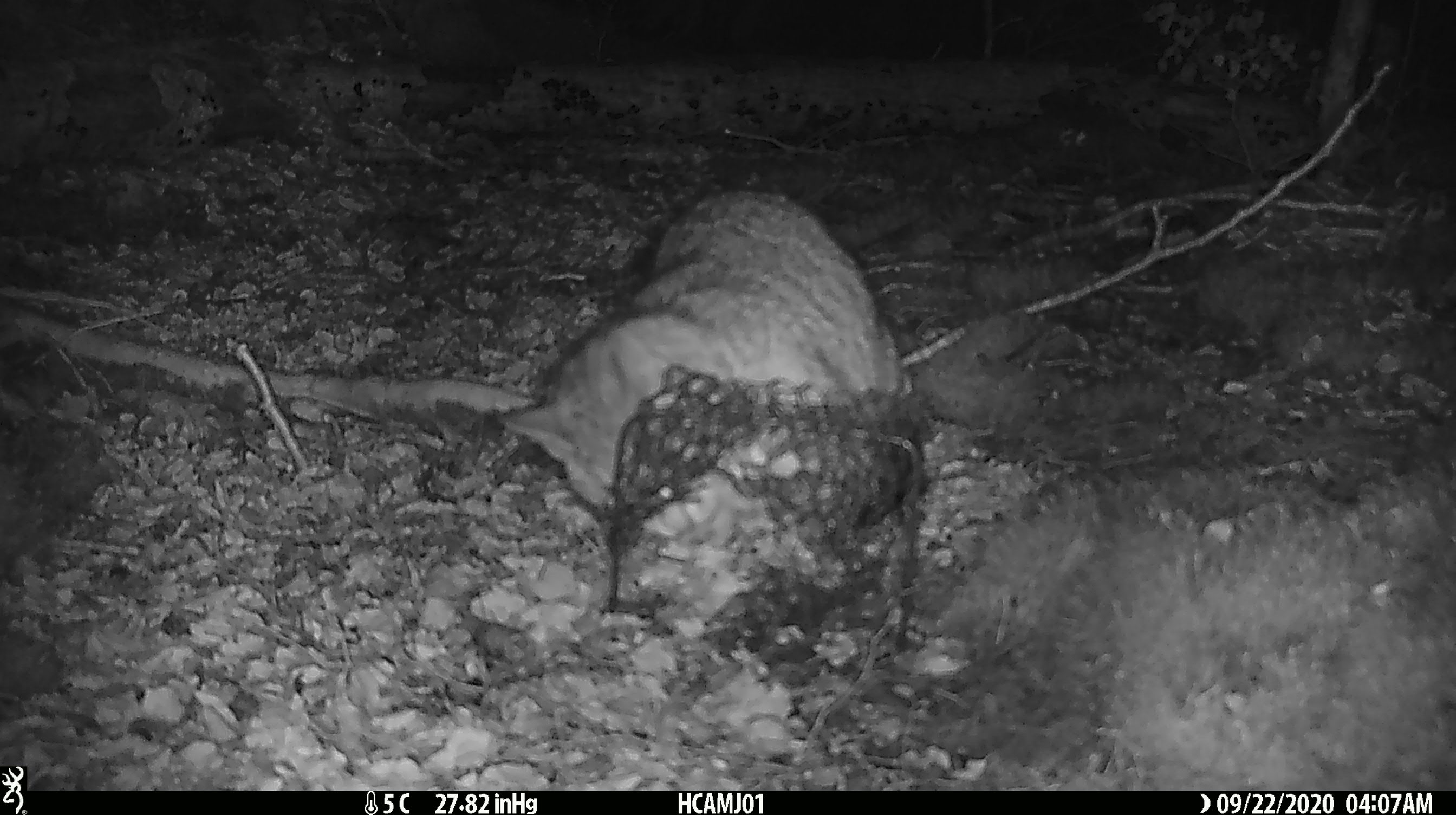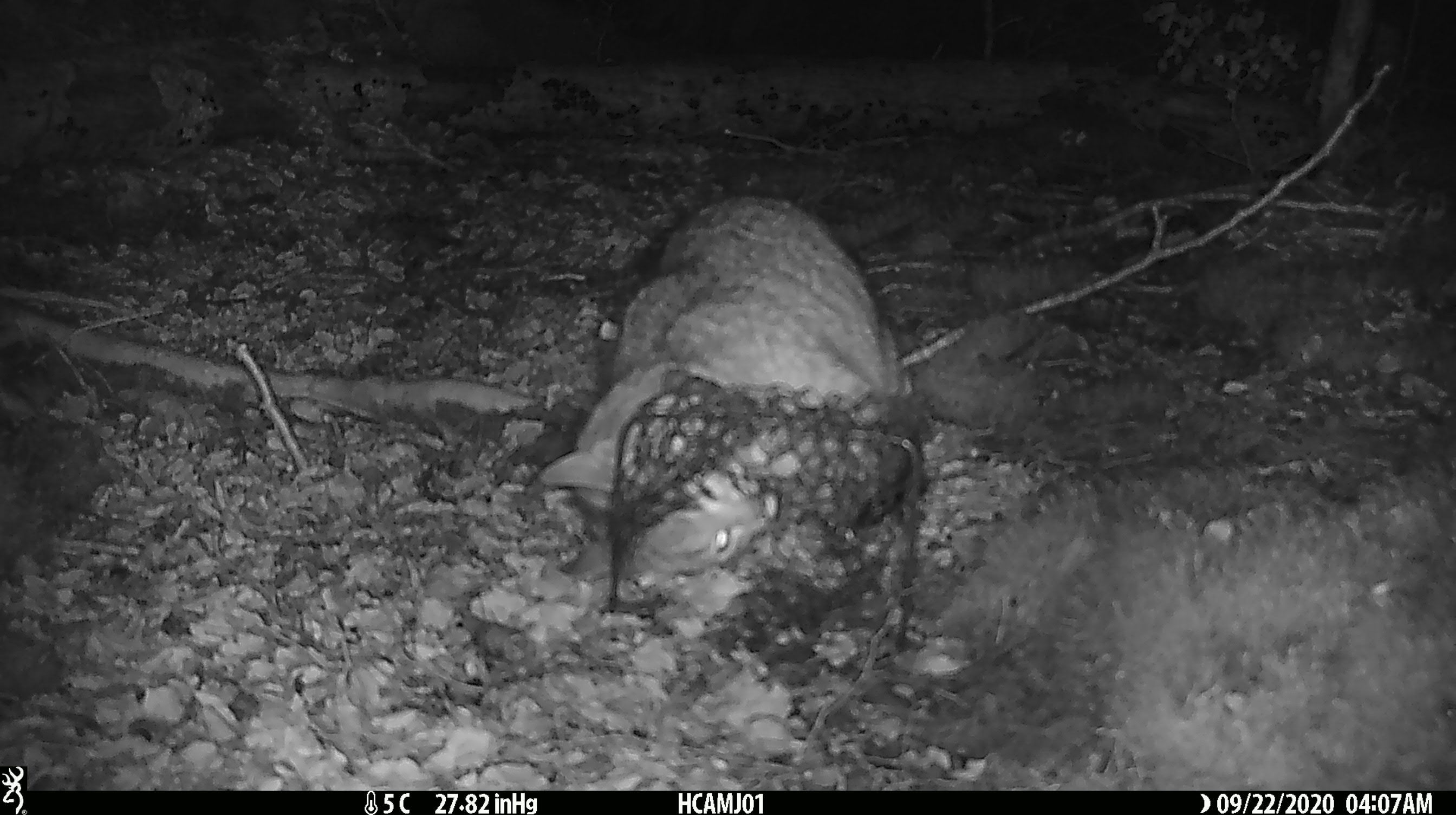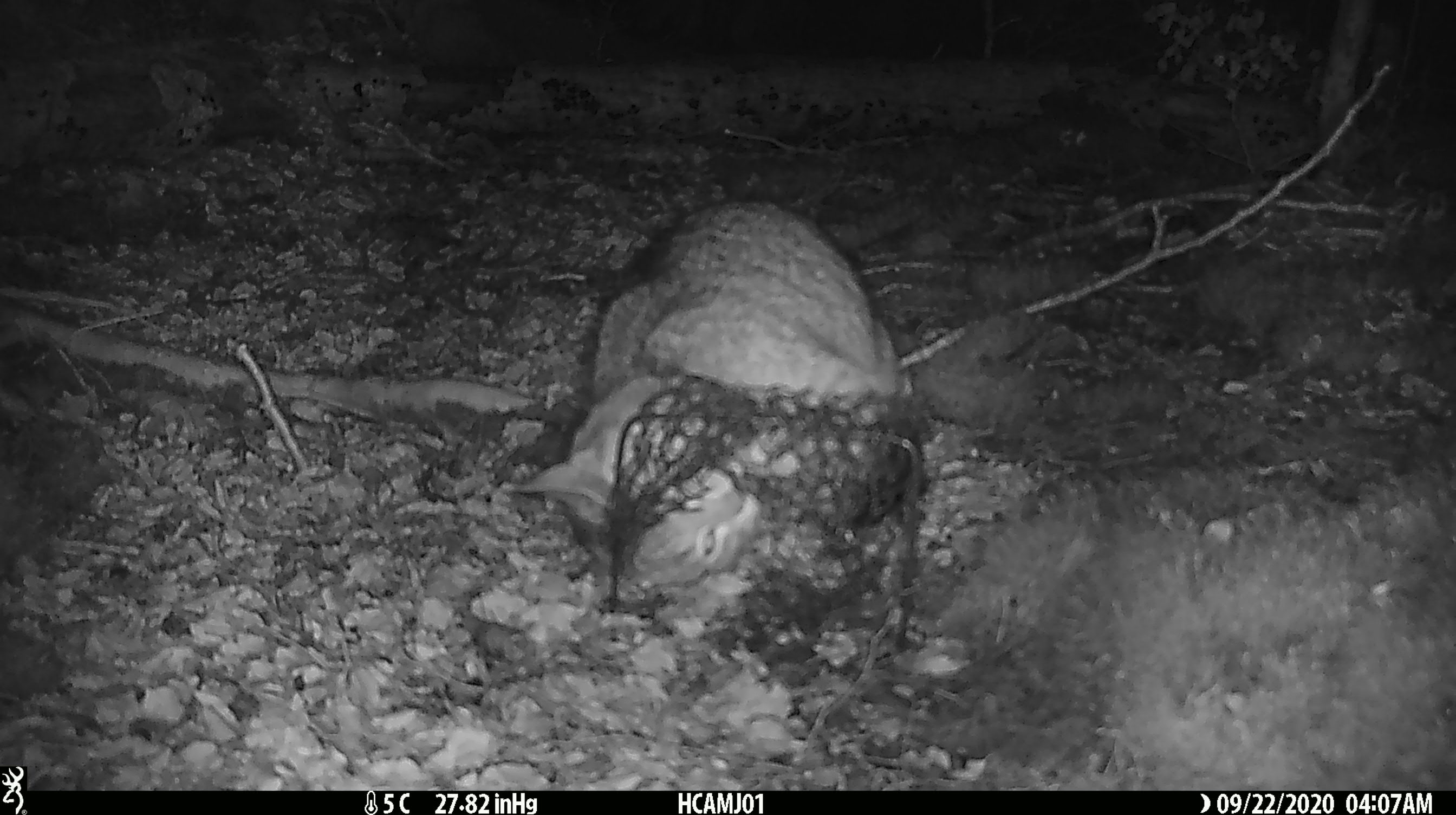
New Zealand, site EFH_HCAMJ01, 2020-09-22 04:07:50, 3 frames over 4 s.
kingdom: Animalia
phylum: Chordata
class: Mammalia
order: Carnivora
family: Felidae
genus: Felis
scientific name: Felis catus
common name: domestic cat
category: cat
Cat (domestic cat) (Felis catus).